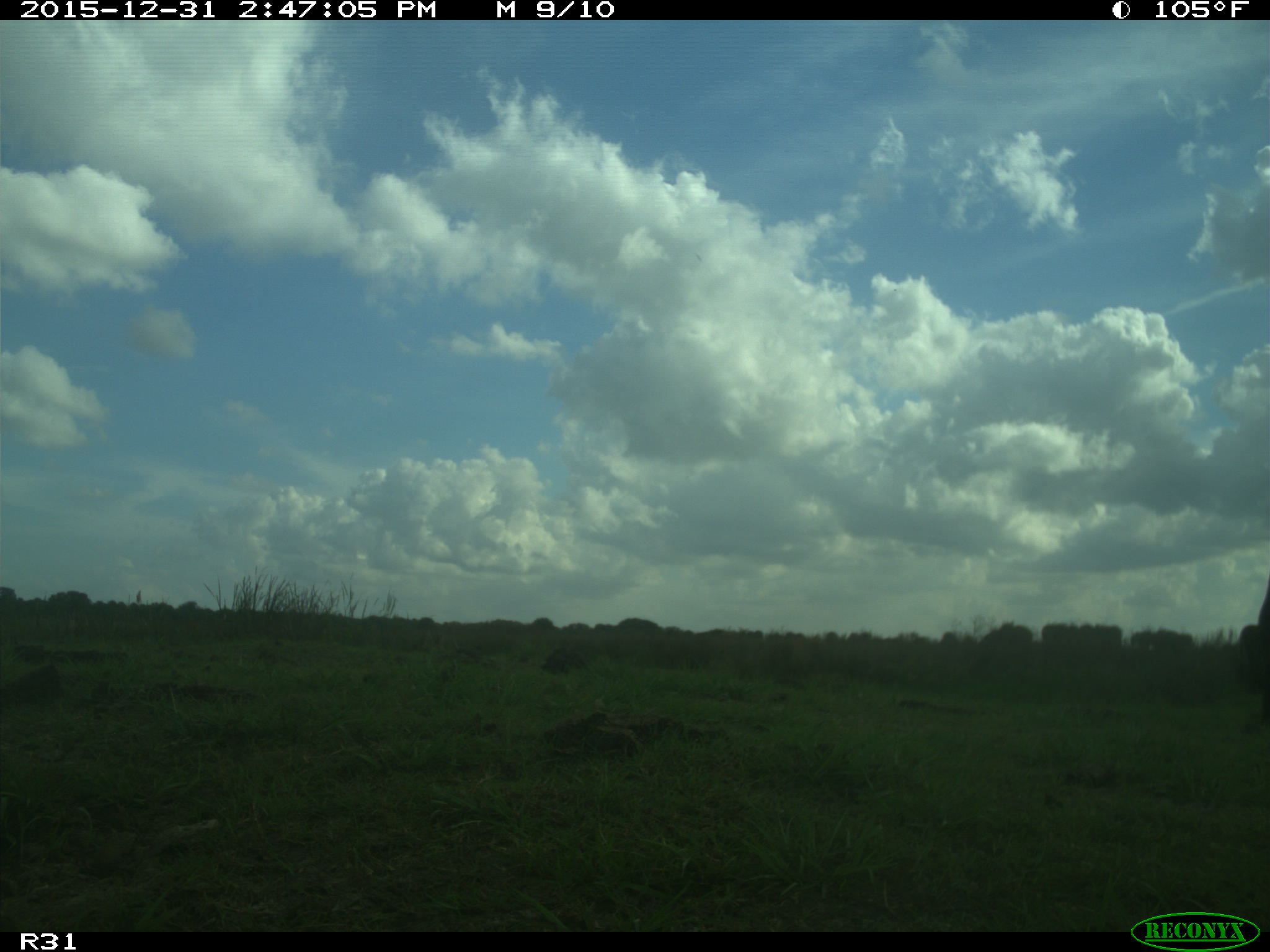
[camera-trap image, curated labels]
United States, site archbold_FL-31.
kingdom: Animalia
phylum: Chordata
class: Mammalia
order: Artiodactyla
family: Bovidae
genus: Bos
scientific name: Bos taurus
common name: domestic cow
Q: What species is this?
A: Bos taurus (domestic cow).